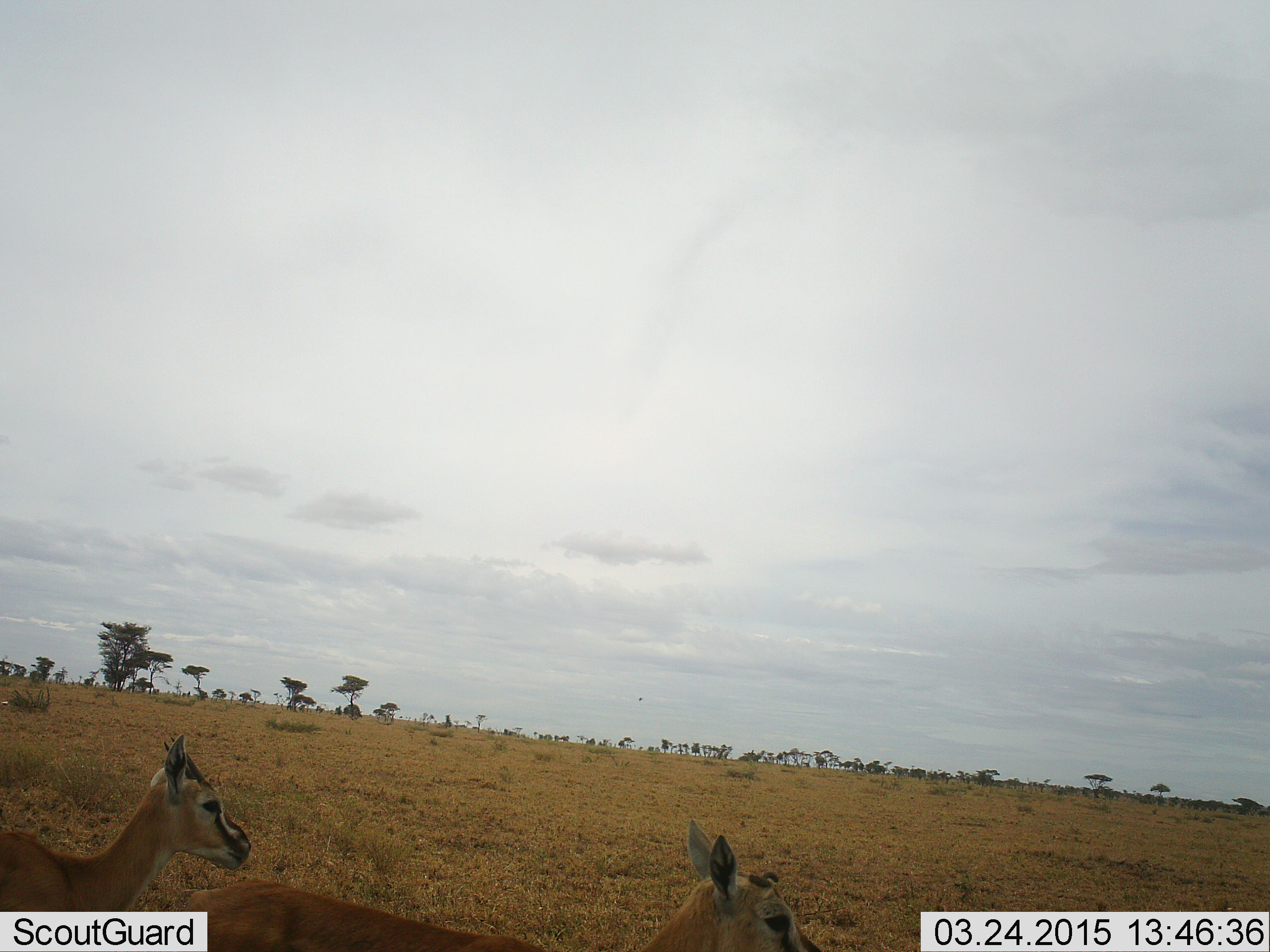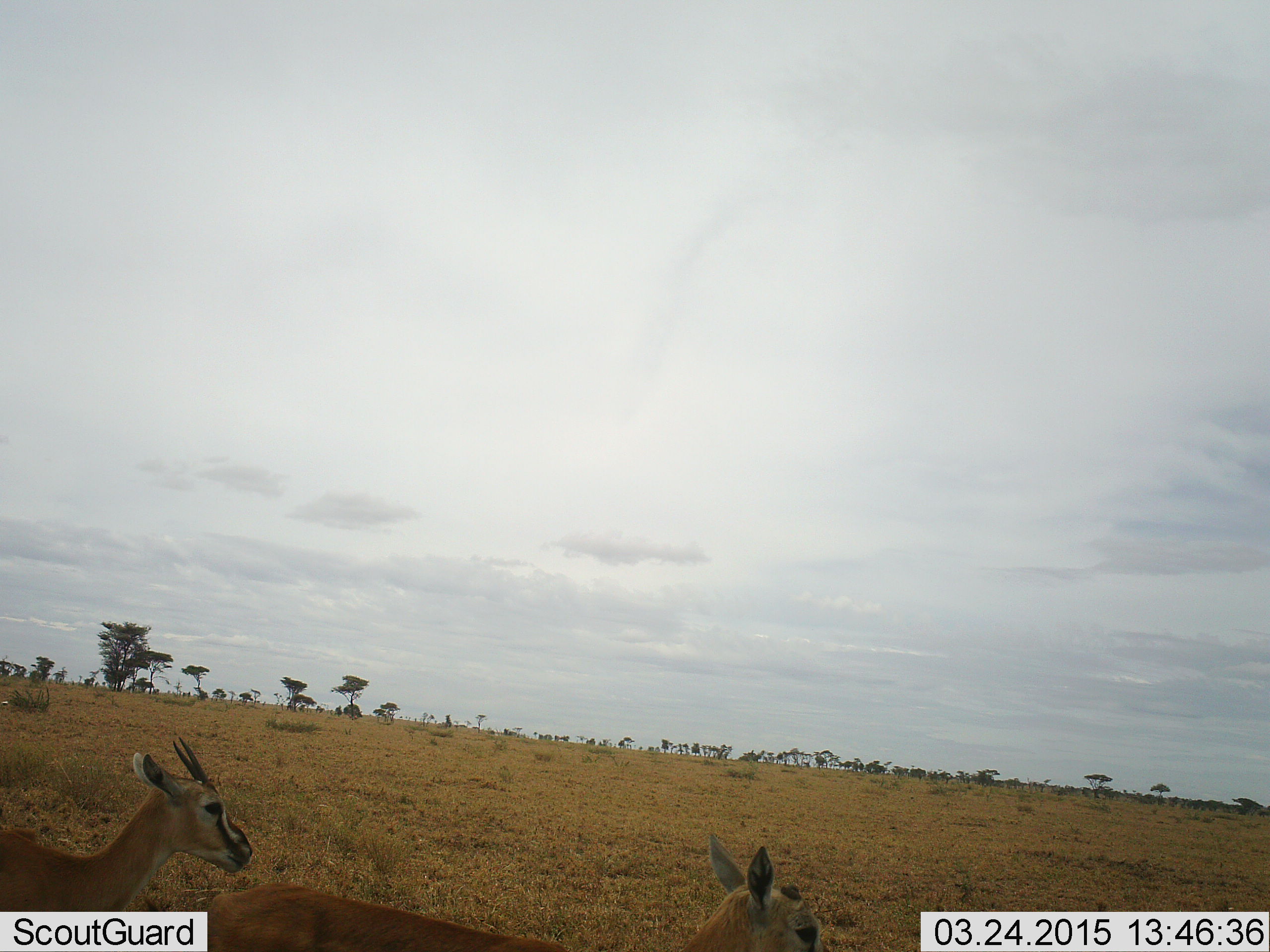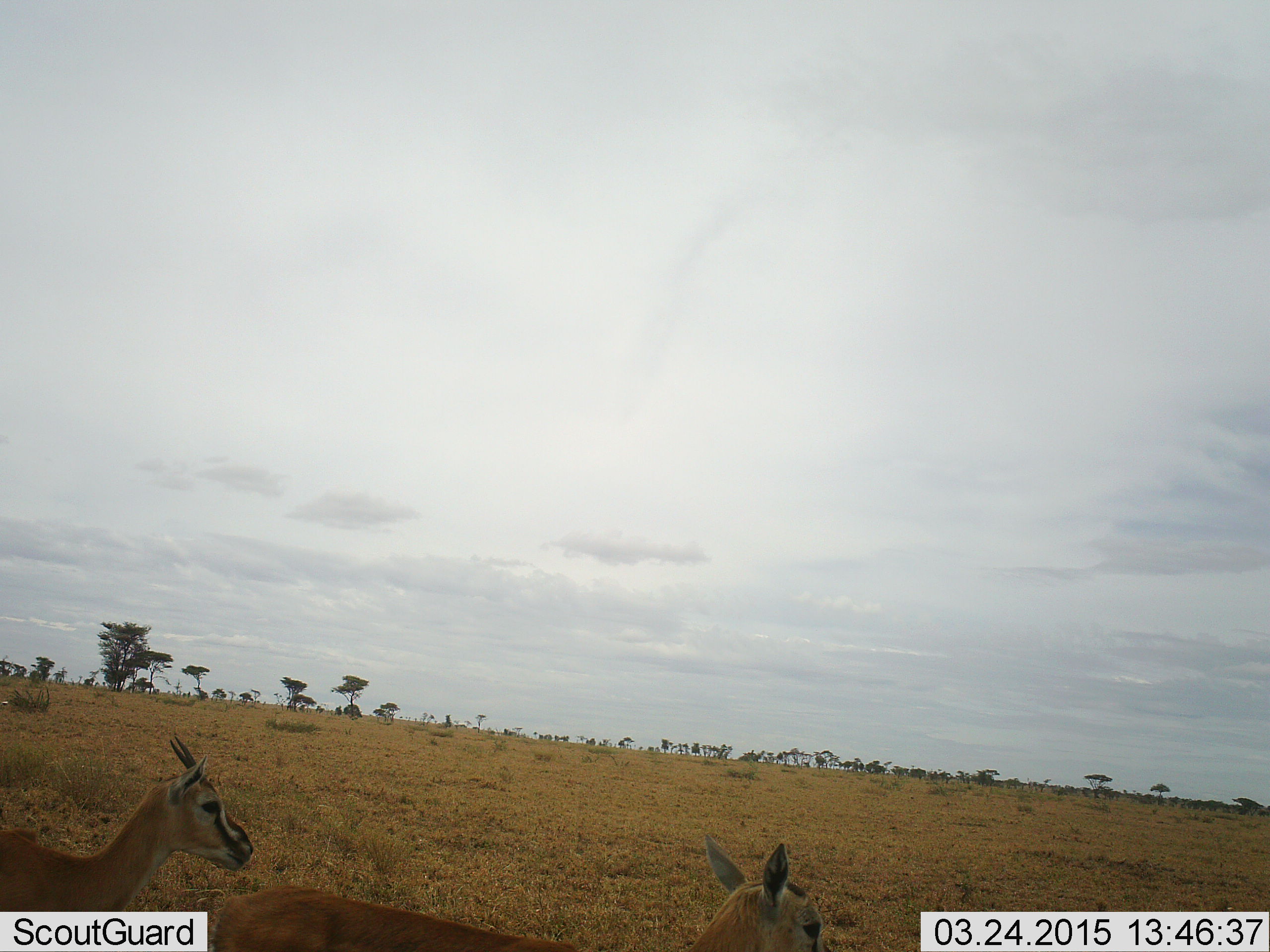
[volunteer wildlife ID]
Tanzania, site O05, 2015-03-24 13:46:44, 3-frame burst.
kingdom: Animalia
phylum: Chordata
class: Mammalia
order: Artiodactyla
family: Bovidae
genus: Eudorcas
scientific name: Eudorcas thomsonii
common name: thomson's gazelle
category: gazellethomsons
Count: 2.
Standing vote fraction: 90%.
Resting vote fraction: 0%.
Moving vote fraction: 10%.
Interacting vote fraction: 0%.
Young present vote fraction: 0%.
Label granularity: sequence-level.